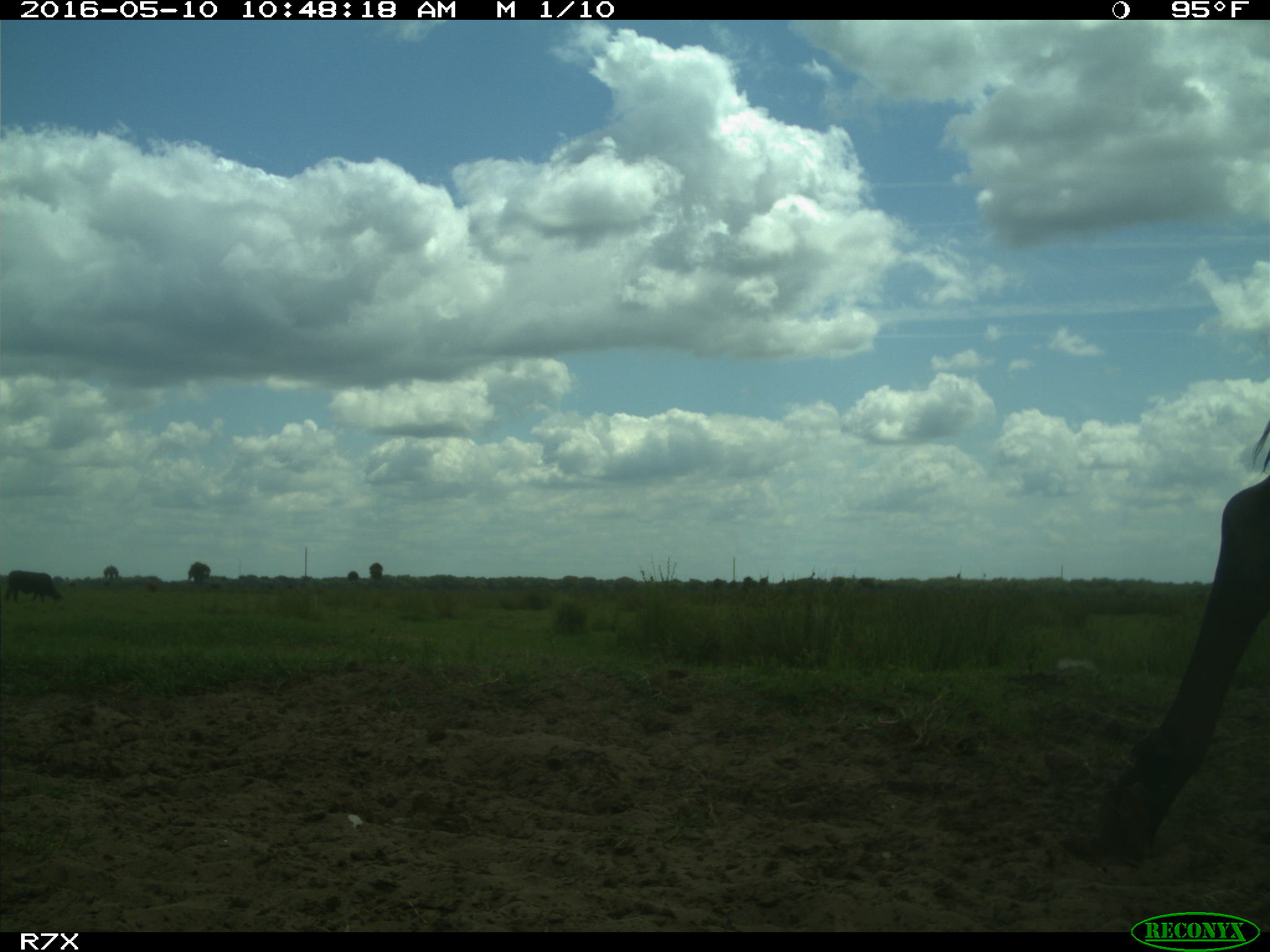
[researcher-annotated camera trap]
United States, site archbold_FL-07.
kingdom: Animalia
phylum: Chordata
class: Mammalia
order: Artiodactyla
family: Bovidae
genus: Bos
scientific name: Bos taurus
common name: domestic cow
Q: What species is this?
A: Bos taurus (domestic cow).